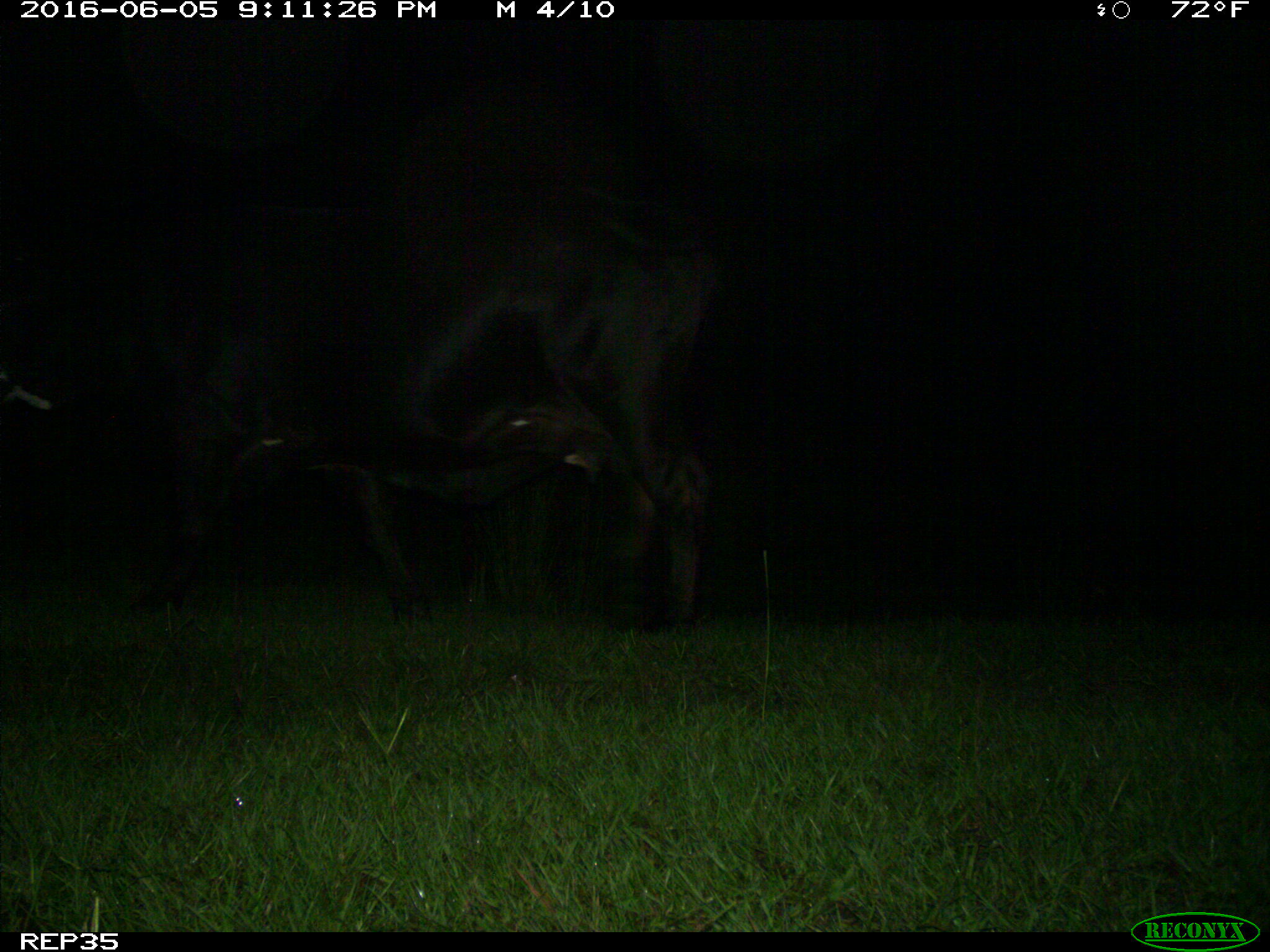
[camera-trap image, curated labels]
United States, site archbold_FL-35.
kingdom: Animalia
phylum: Chordata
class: Mammalia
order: Artiodactyla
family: Bovidae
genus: Bos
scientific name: Bos taurus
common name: domestic cow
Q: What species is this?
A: Bos taurus (domestic cow).